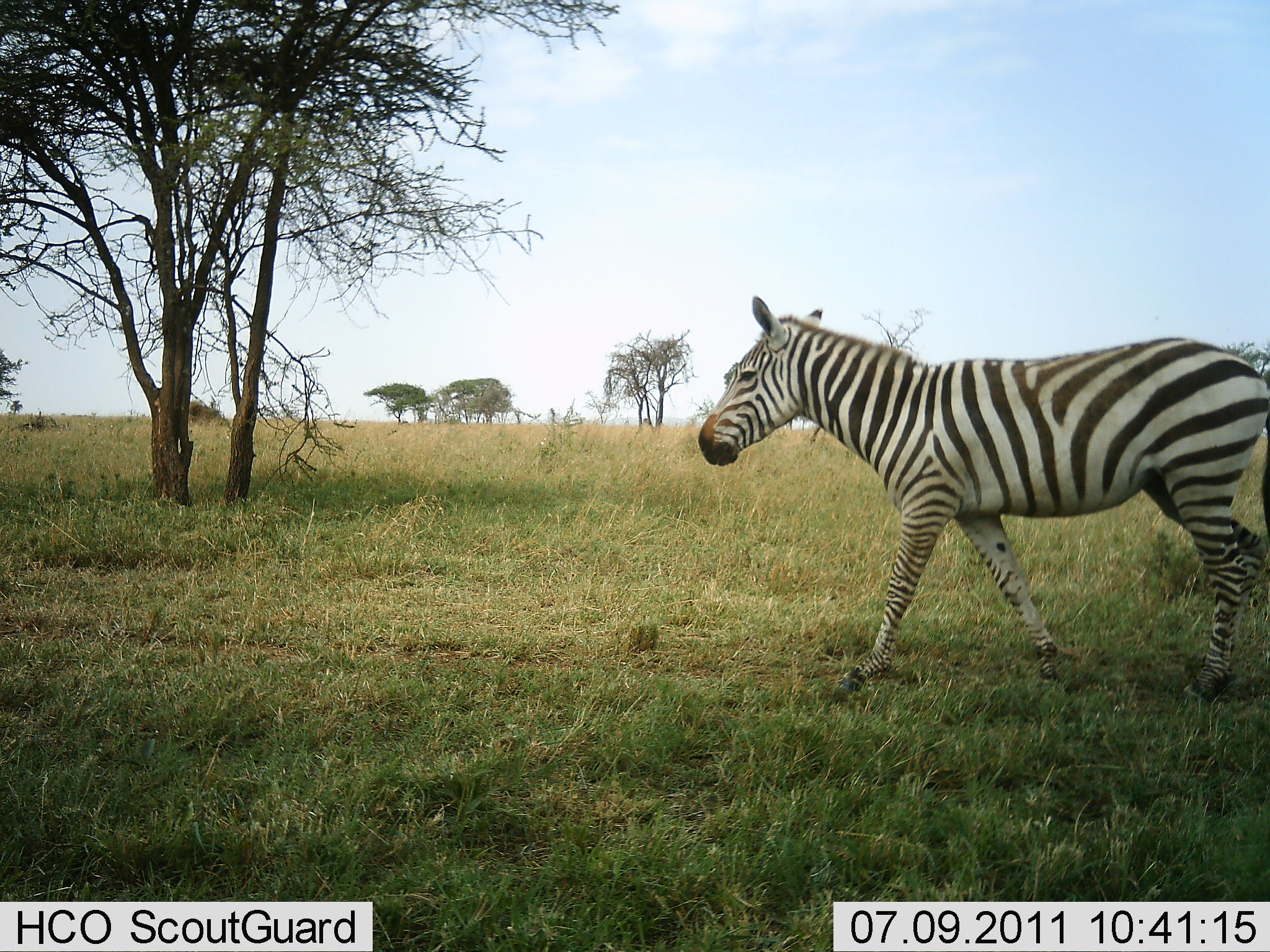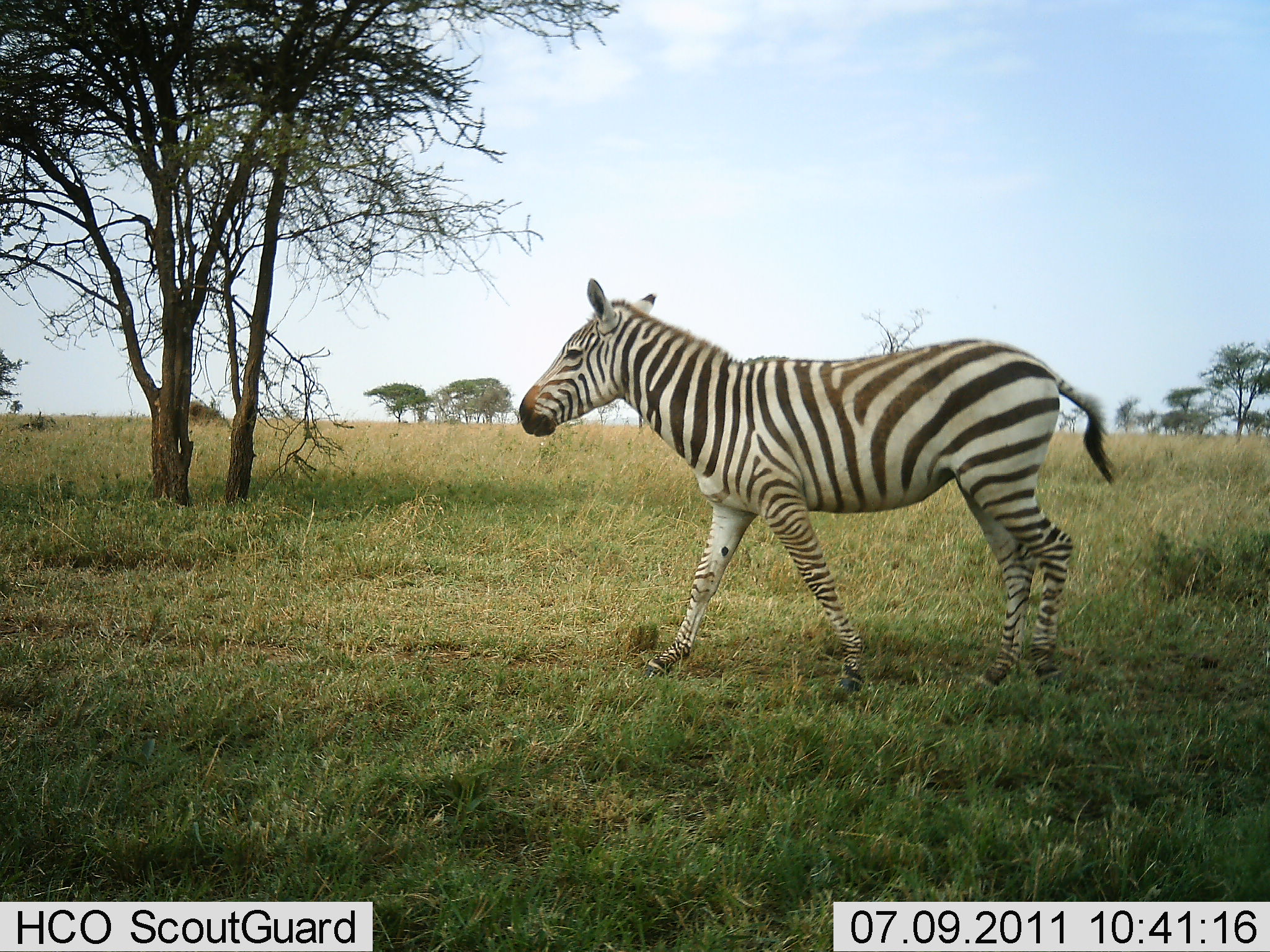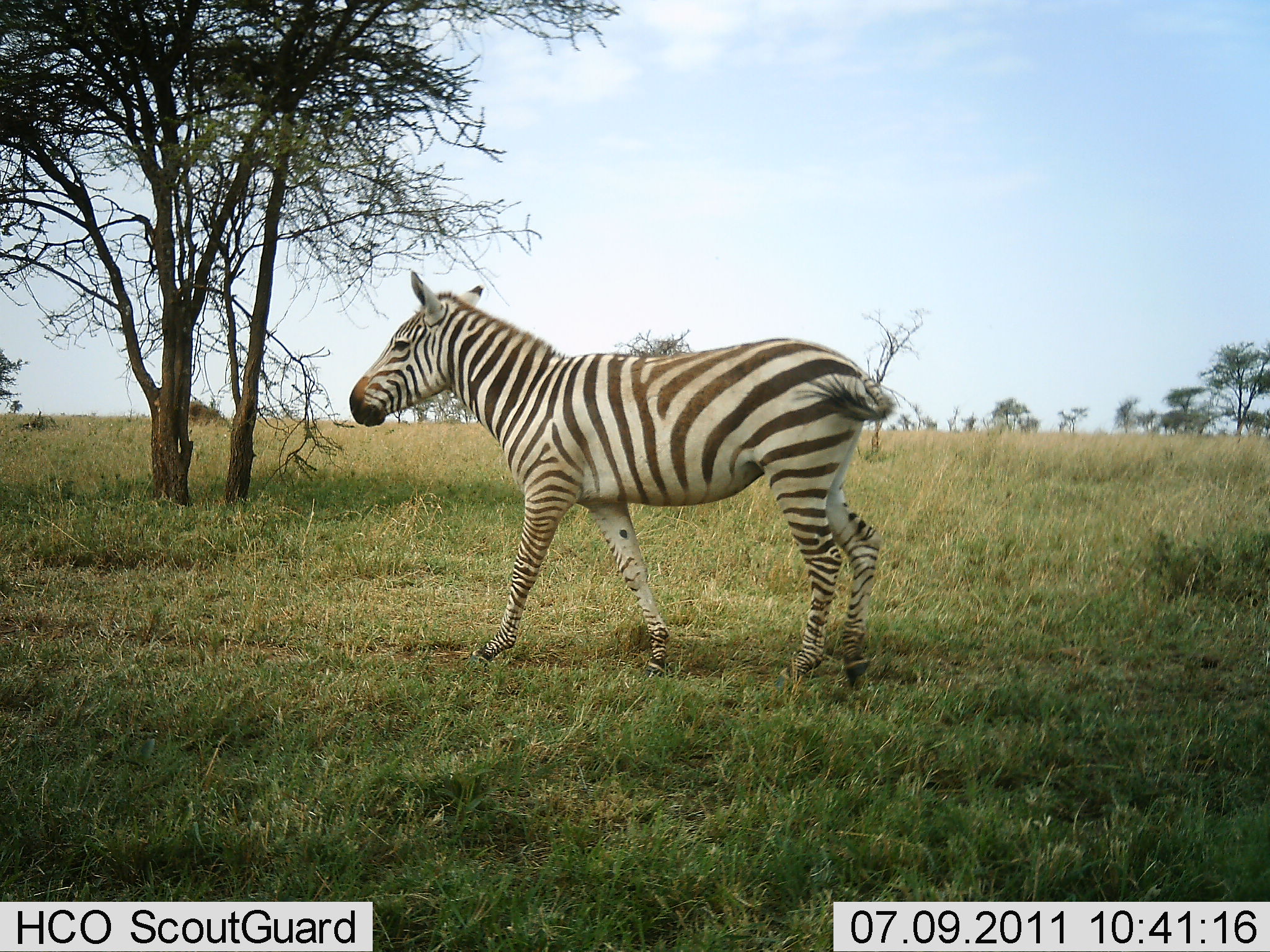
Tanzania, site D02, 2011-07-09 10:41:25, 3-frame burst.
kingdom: Animalia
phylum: Chordata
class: Mammalia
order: Perissodactyla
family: Equidae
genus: Equus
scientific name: Equus quagga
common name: plains zebra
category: zebra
Zebra (plains zebra) (Equus quagga), count 1. Behavior (volunteer vote fractions): standing 8%, resting 0%, moving 100%, interacting 0%. Young present (vote fraction): 0%. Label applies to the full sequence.